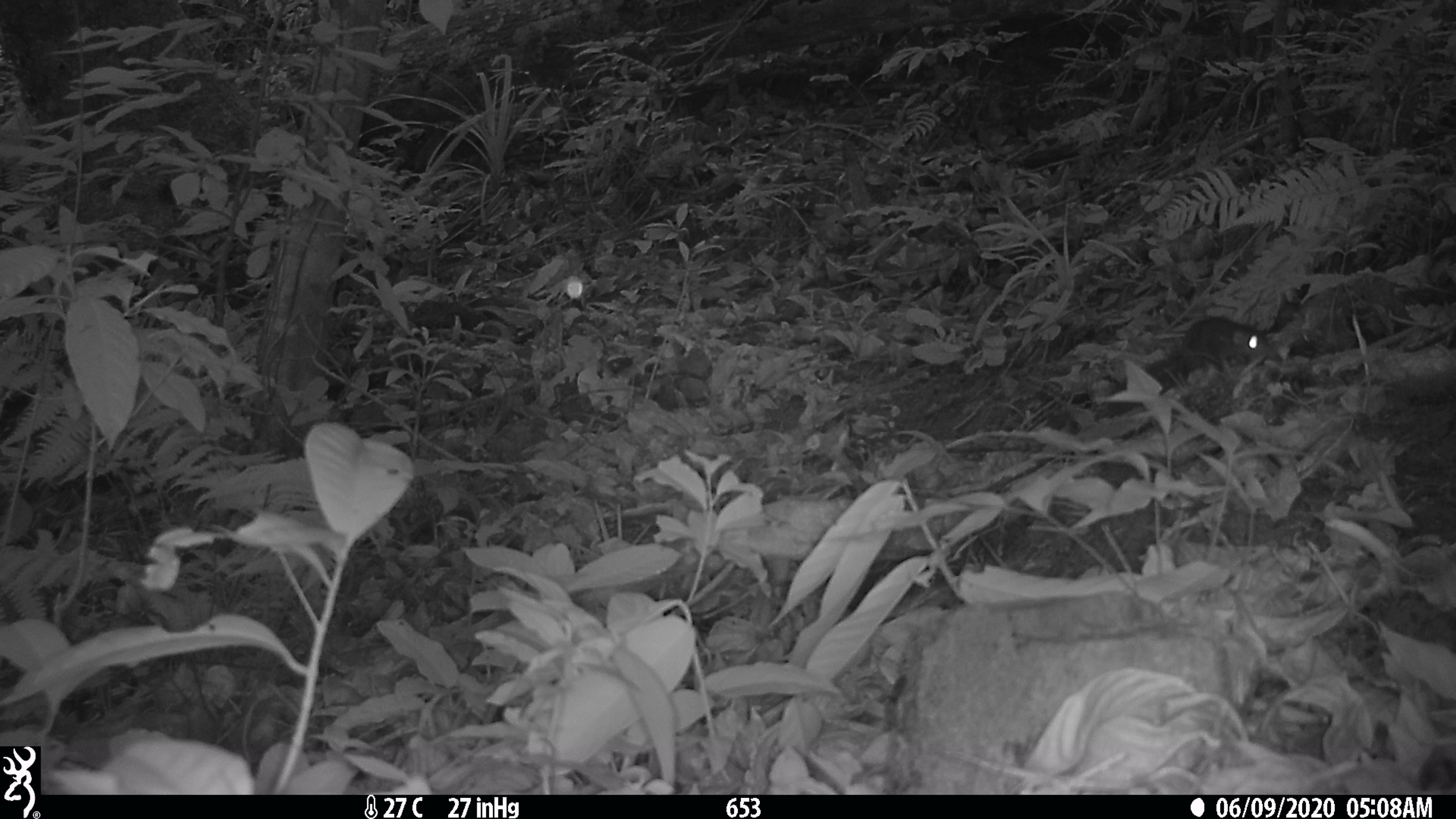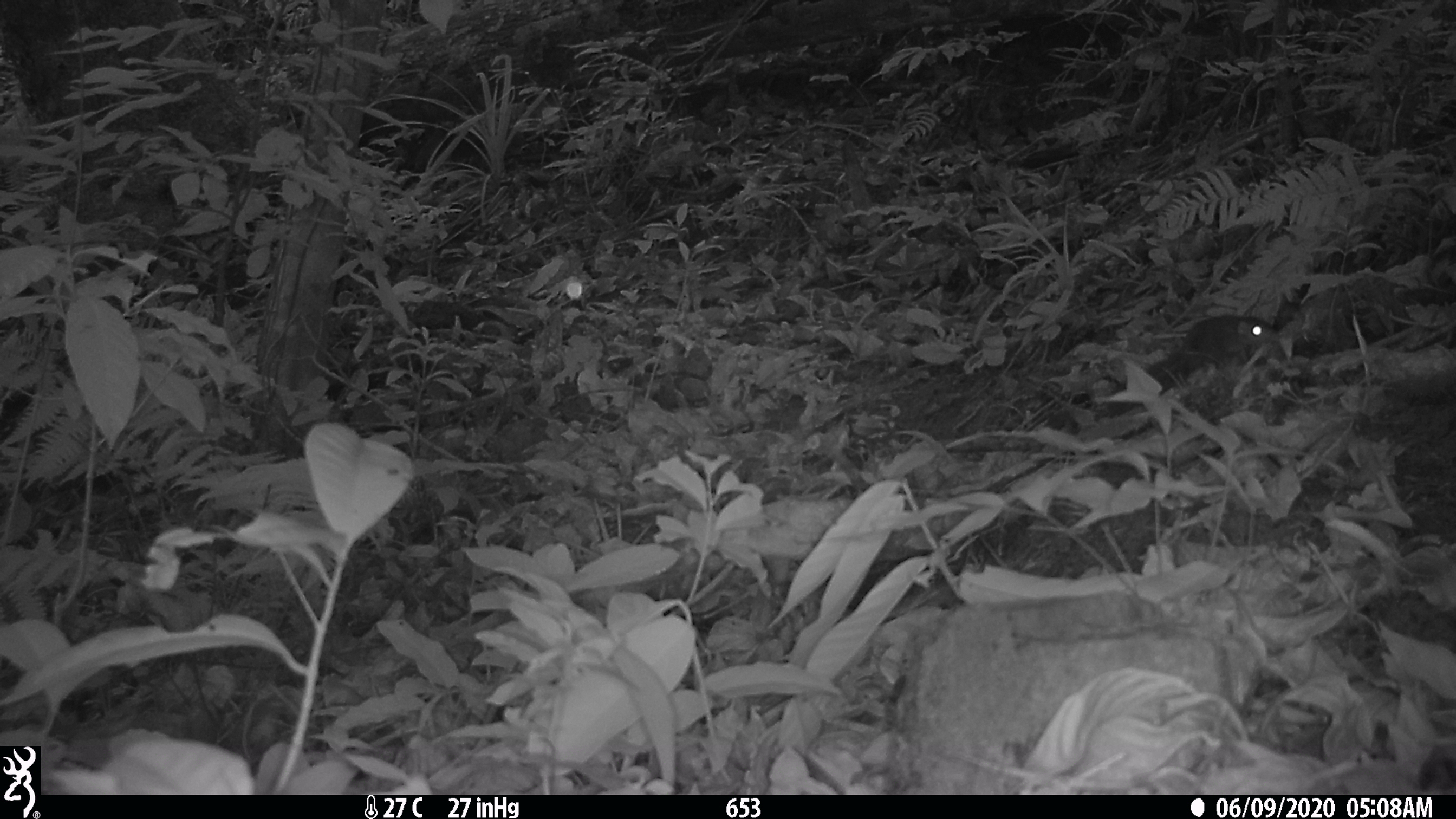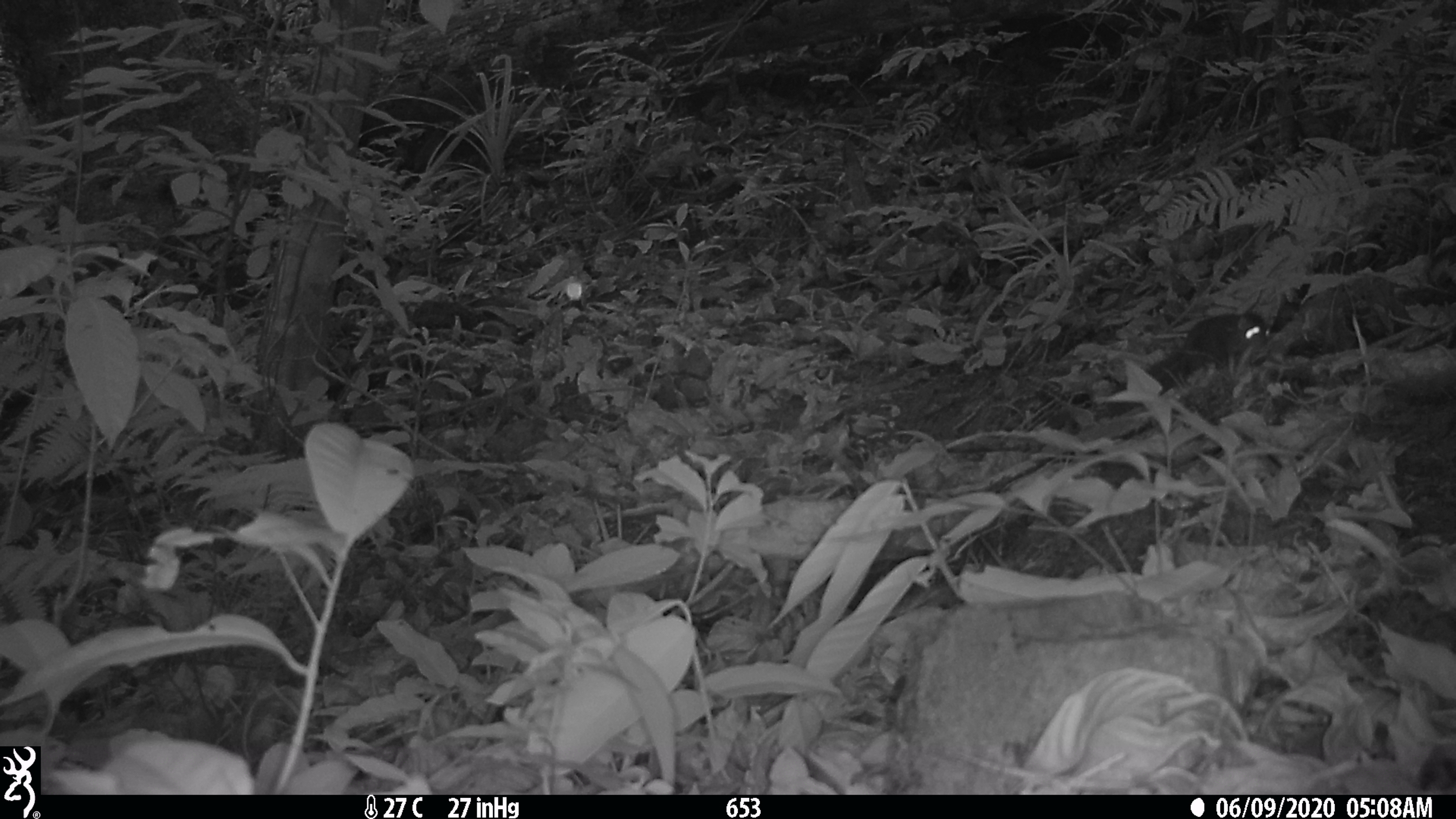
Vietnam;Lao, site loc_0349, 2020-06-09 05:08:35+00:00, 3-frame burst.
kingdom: Animalia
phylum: Chordata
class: Mammalia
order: Rodentia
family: Sciuridae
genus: Dremomys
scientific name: Dremomys rufigenis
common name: red-cheeked squirrel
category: red cheeked squirrel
Red cheeked squirrel (red-cheeked squirrel) (Dremomys rufigenis). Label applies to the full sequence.